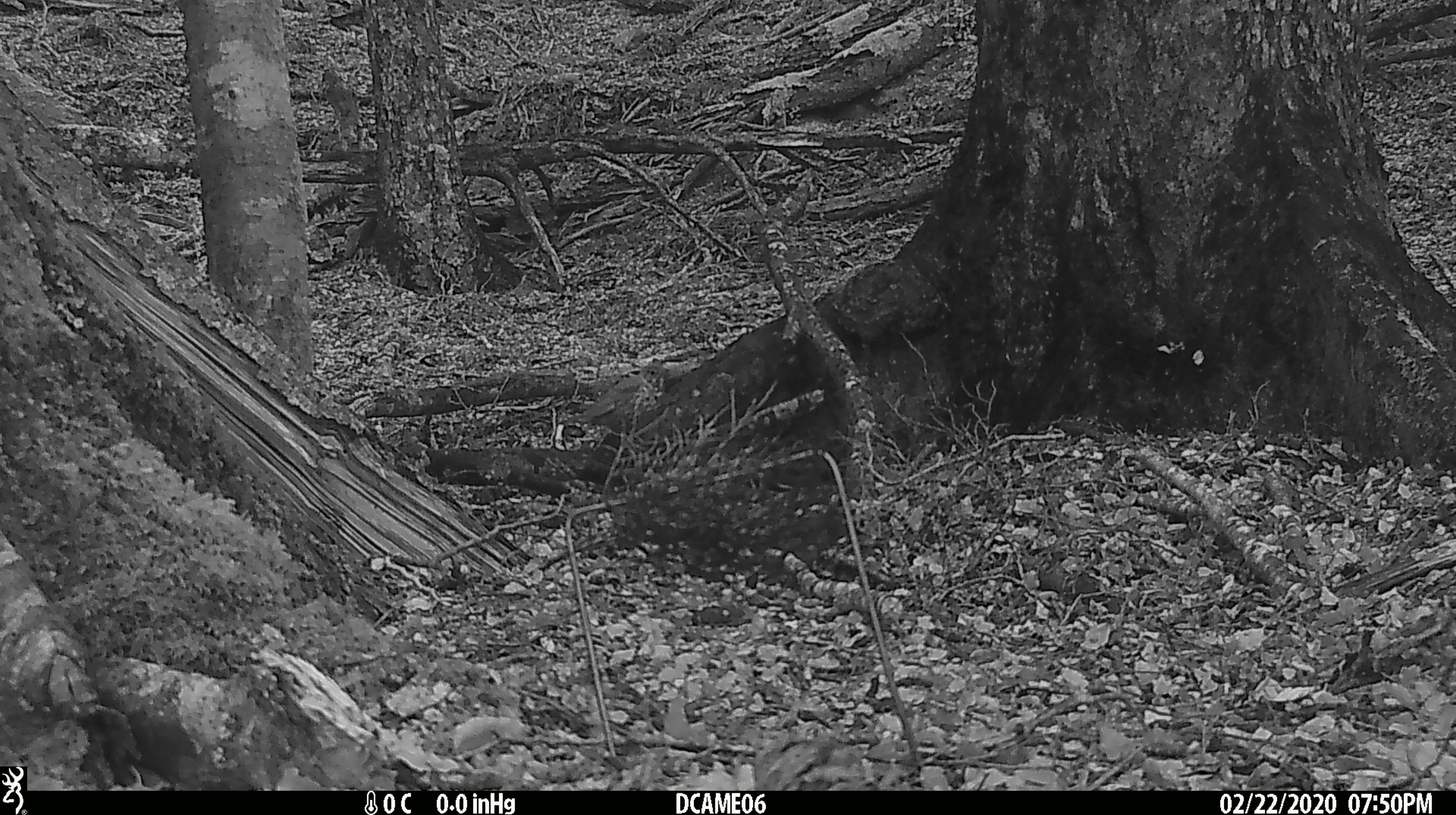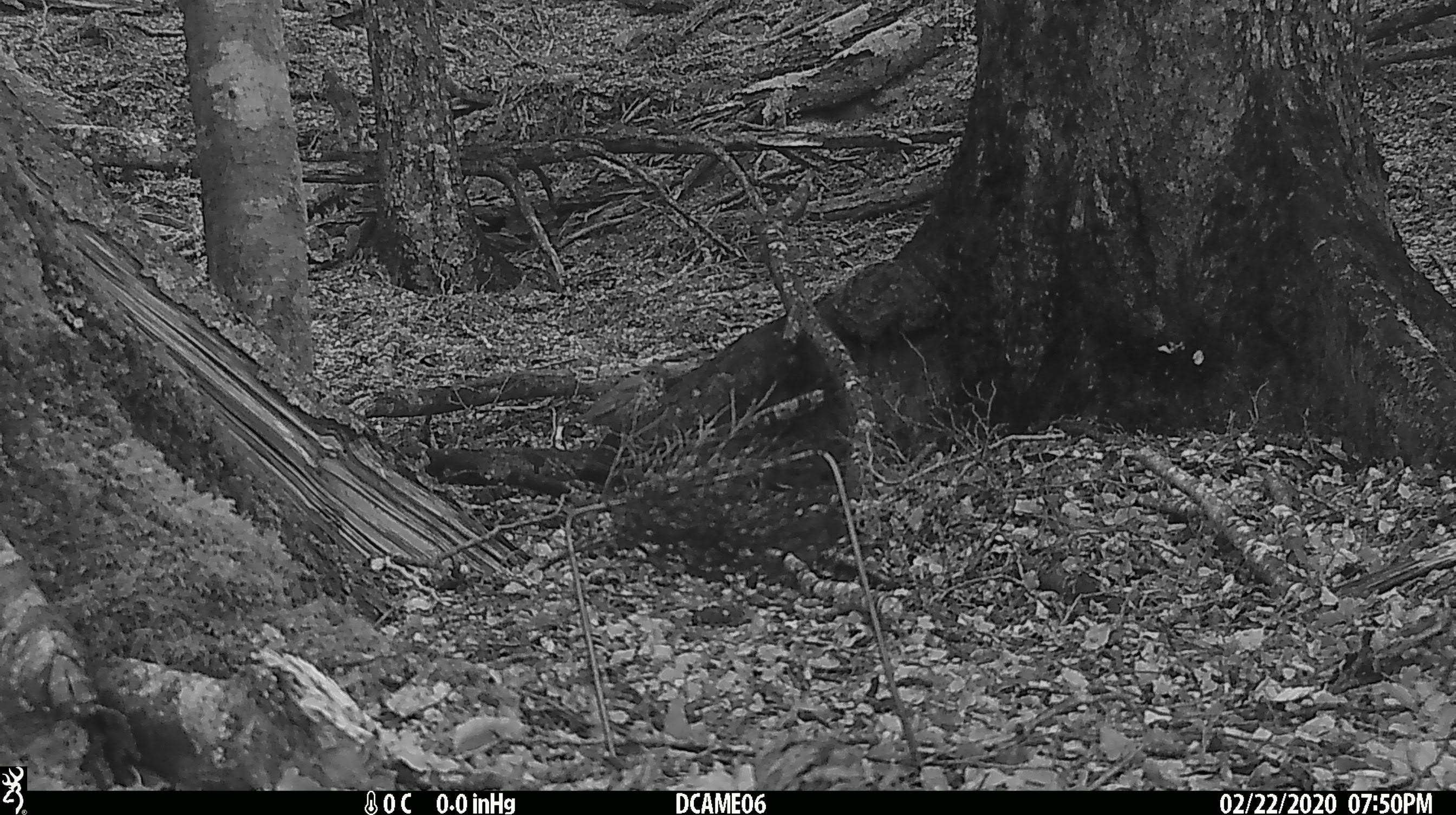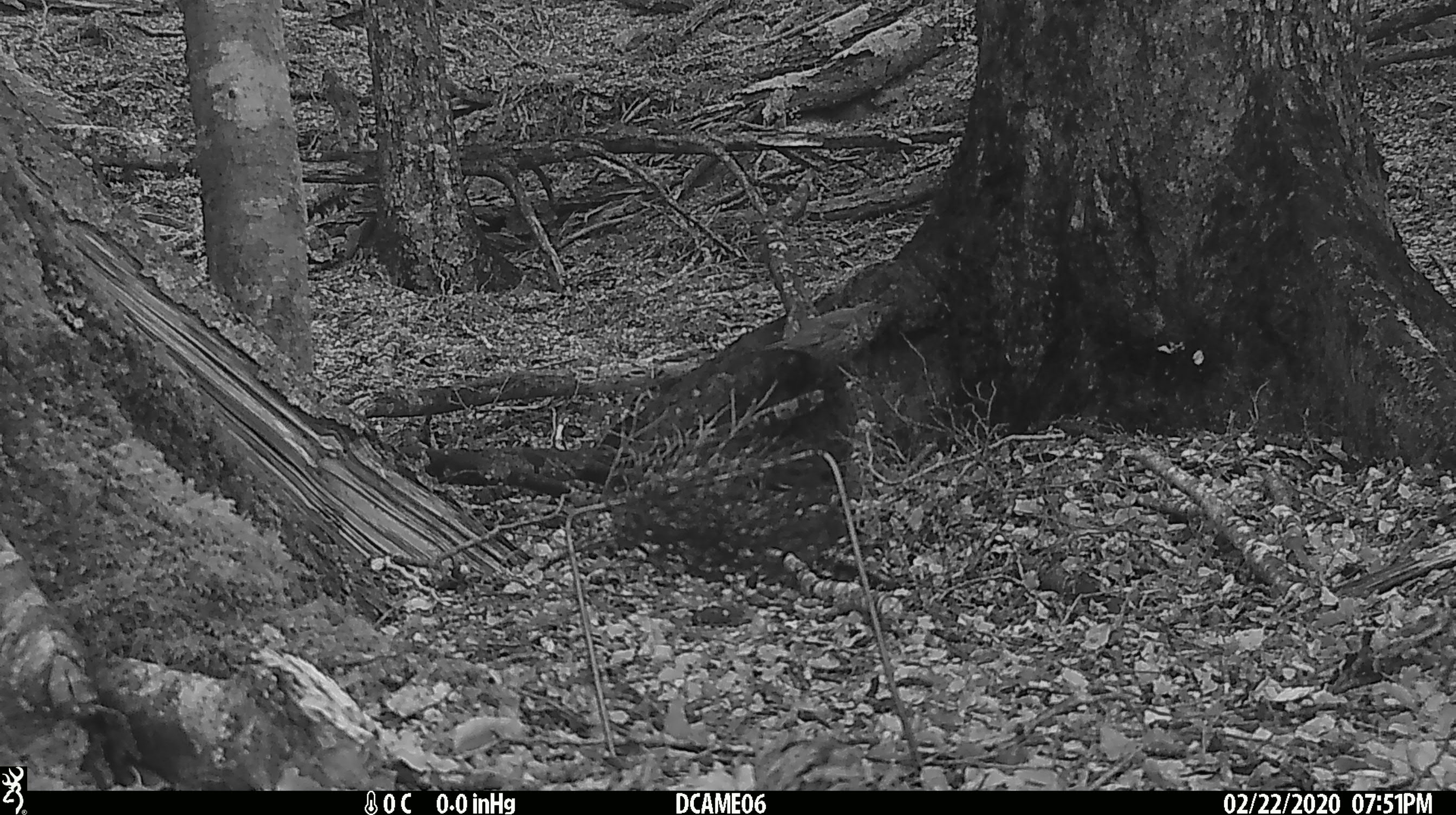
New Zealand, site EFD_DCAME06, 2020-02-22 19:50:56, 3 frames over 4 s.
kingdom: Animalia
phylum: Chordata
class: Aves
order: Passeriformes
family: Turdidae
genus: Turdus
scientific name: Turdus philomelos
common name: song thrush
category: thrush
Thrush (song thrush) (Turdus philomelos).